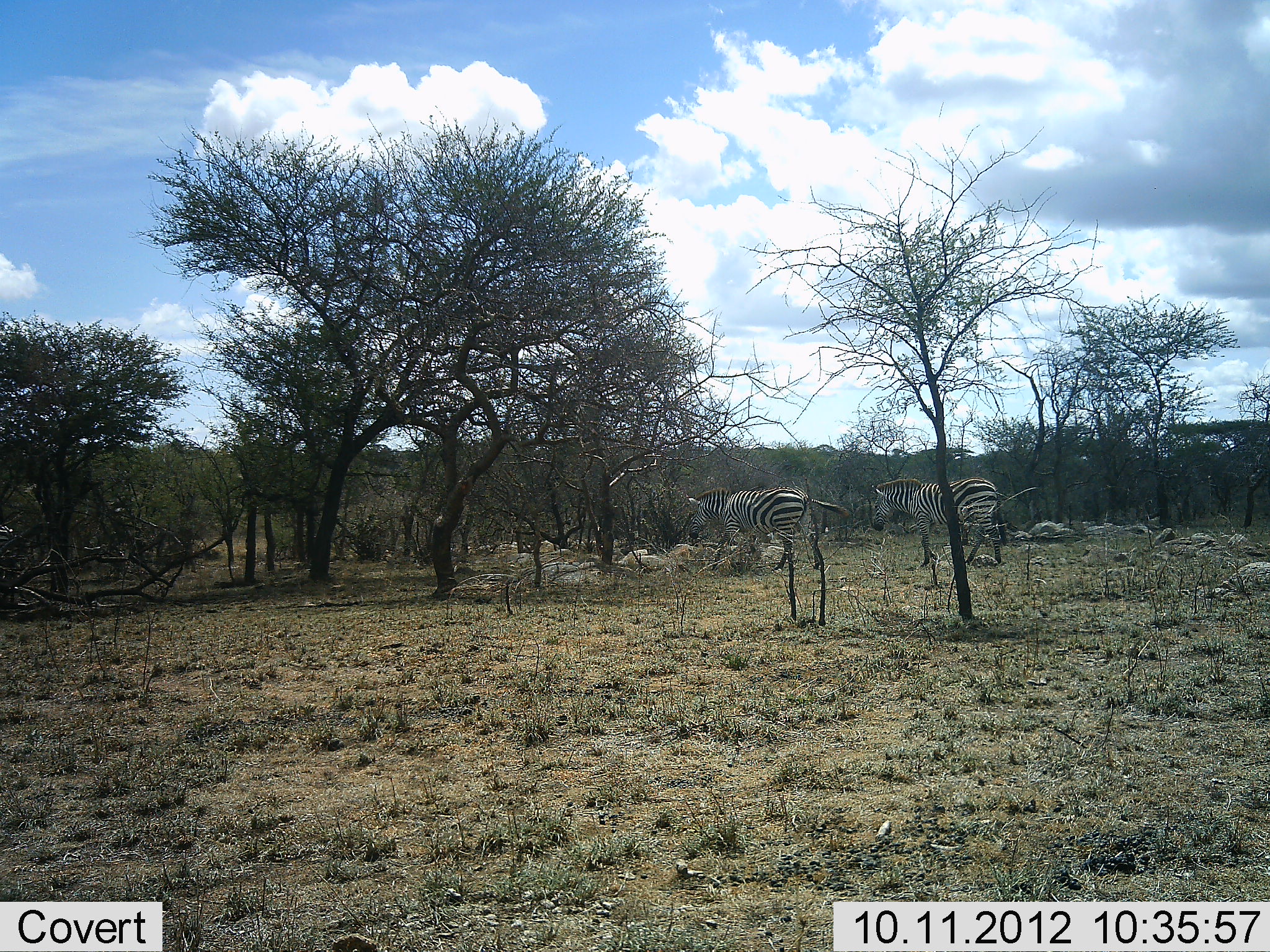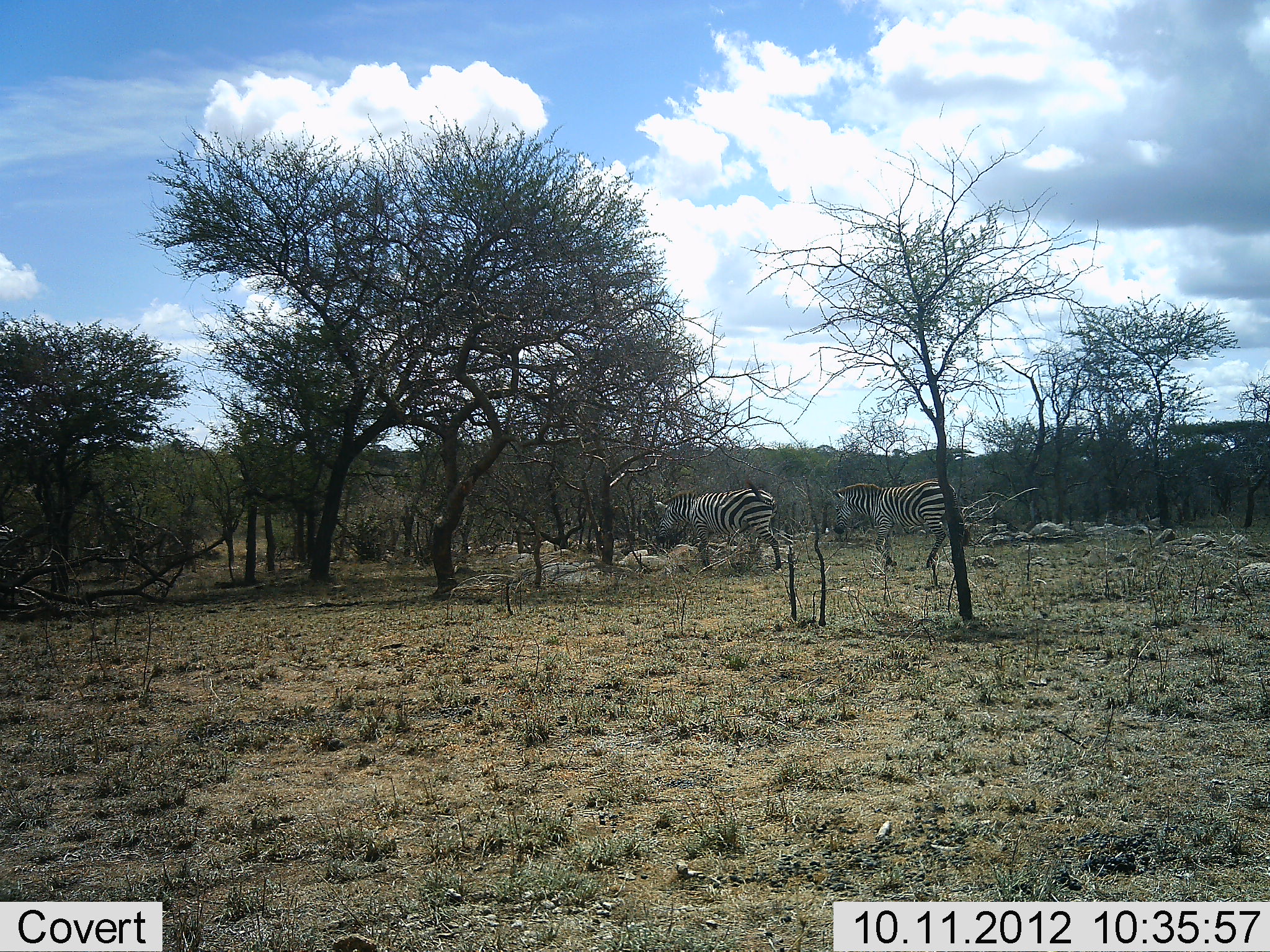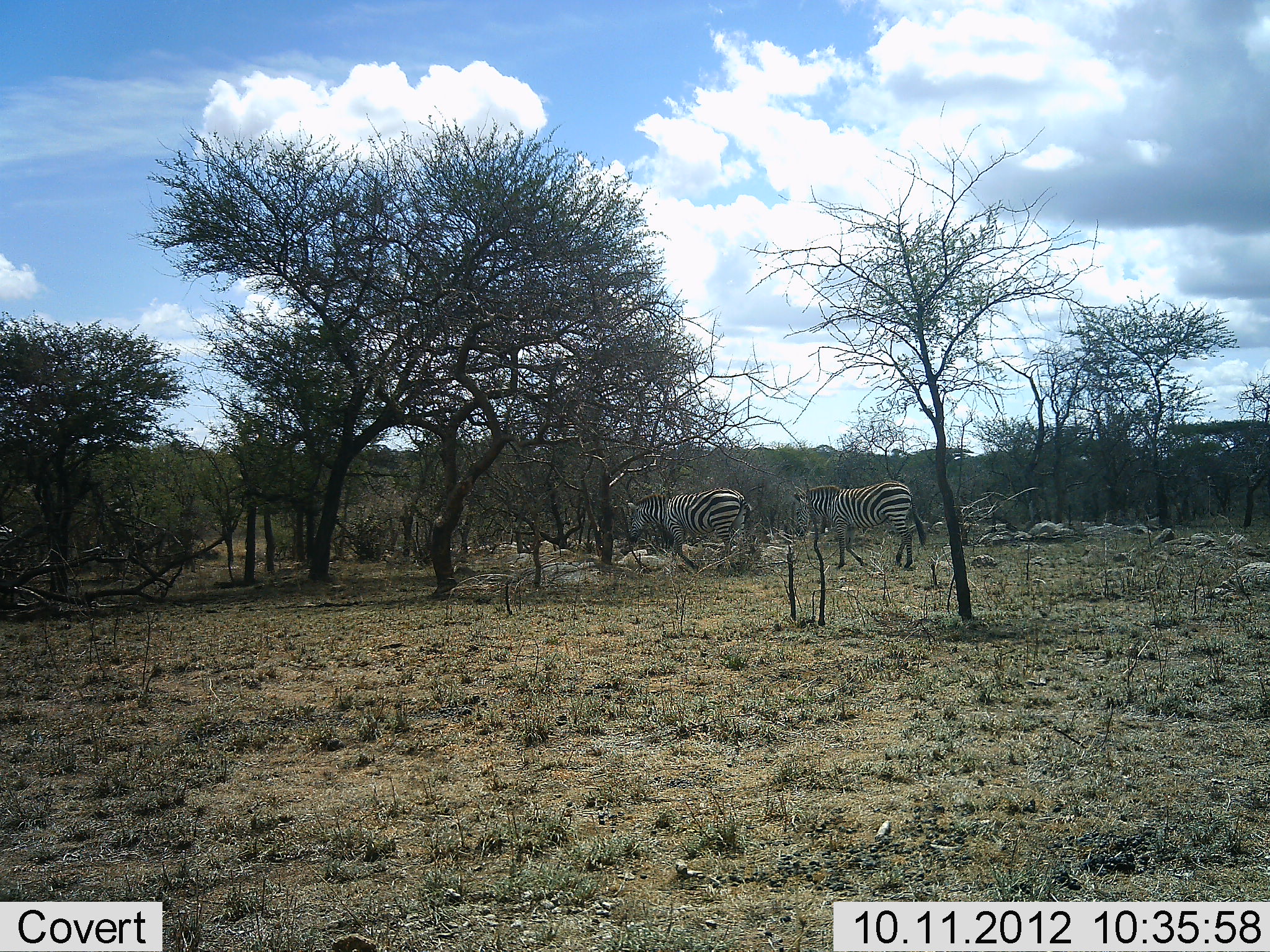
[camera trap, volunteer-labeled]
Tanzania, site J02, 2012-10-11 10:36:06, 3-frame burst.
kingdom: Animalia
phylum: Chordata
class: Mammalia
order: Perissodactyla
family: Equidae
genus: Equus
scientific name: Equus quagga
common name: plains zebra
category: zebra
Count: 2.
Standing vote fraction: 10%.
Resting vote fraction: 0%.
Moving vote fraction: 90%.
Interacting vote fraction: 0%.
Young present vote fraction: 0%.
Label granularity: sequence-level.